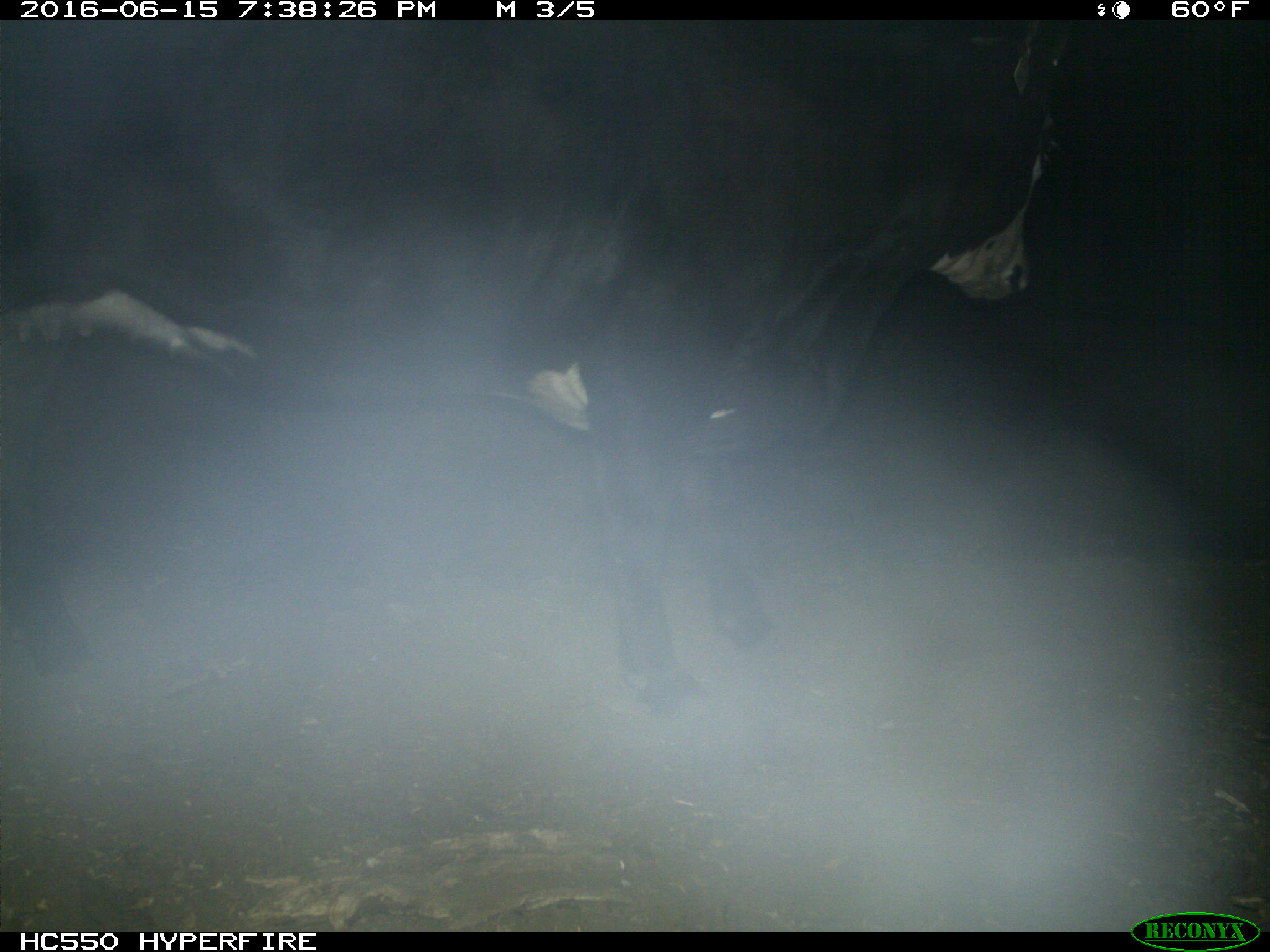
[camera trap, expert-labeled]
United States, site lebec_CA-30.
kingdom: Animalia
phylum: Chordata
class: Mammalia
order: Artiodactyla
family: Bovidae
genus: Bos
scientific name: Bos taurus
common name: domestic cow